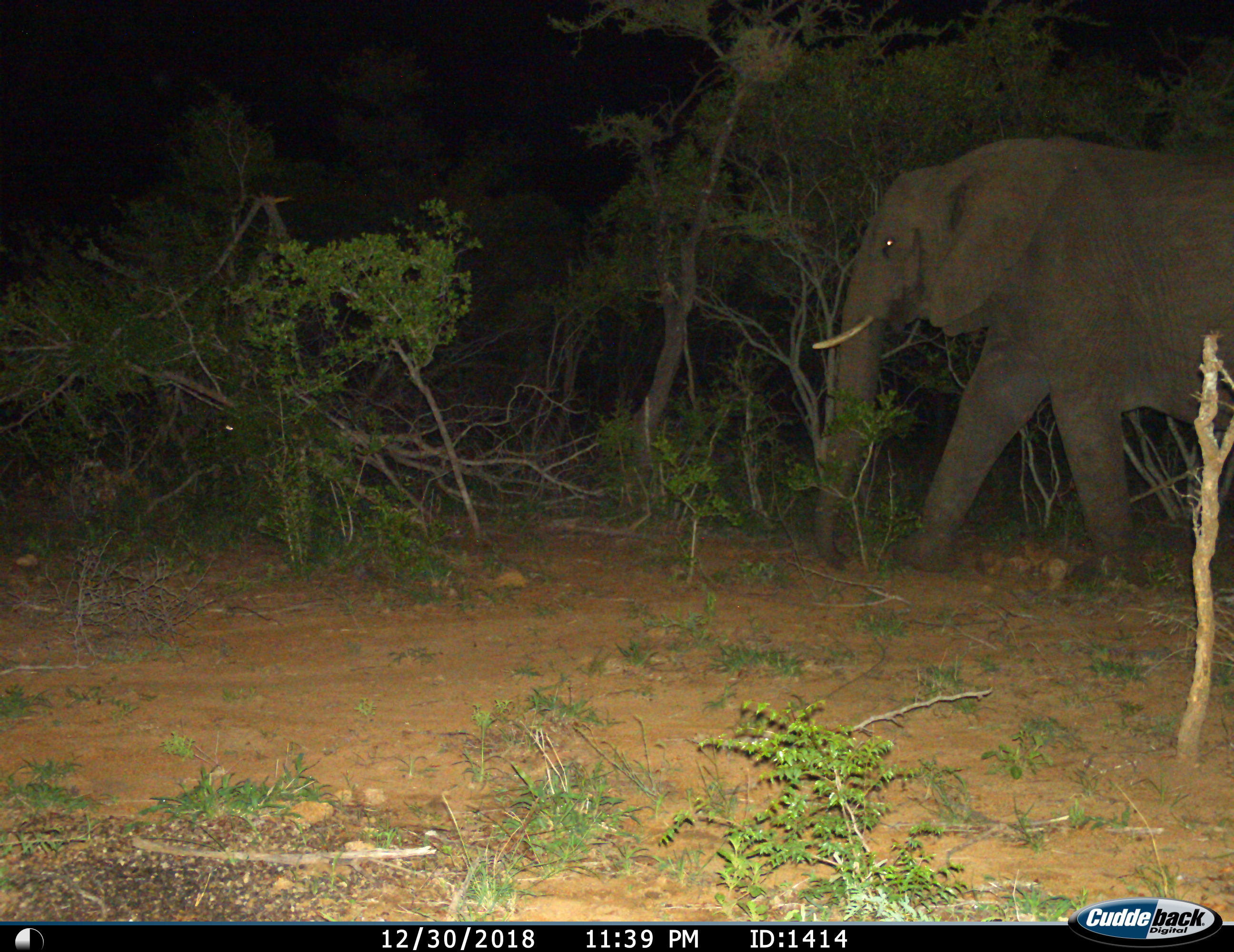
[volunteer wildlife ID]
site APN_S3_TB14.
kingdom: Animalia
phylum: Chordata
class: Mammalia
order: Proboscidea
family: Elephantidae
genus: Loxodonta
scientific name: Loxodonta africana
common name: african bush elephant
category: elephant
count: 1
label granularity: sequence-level